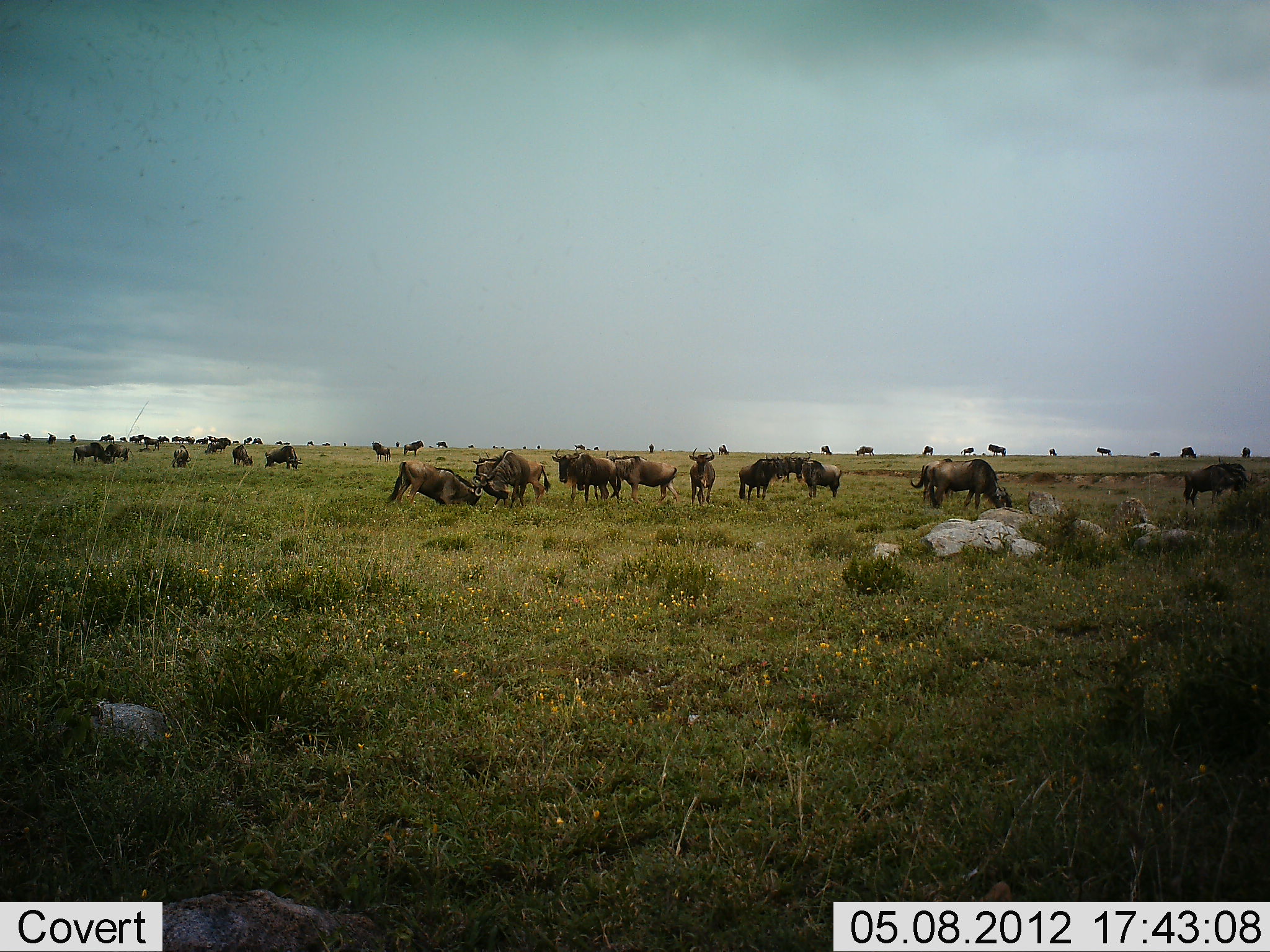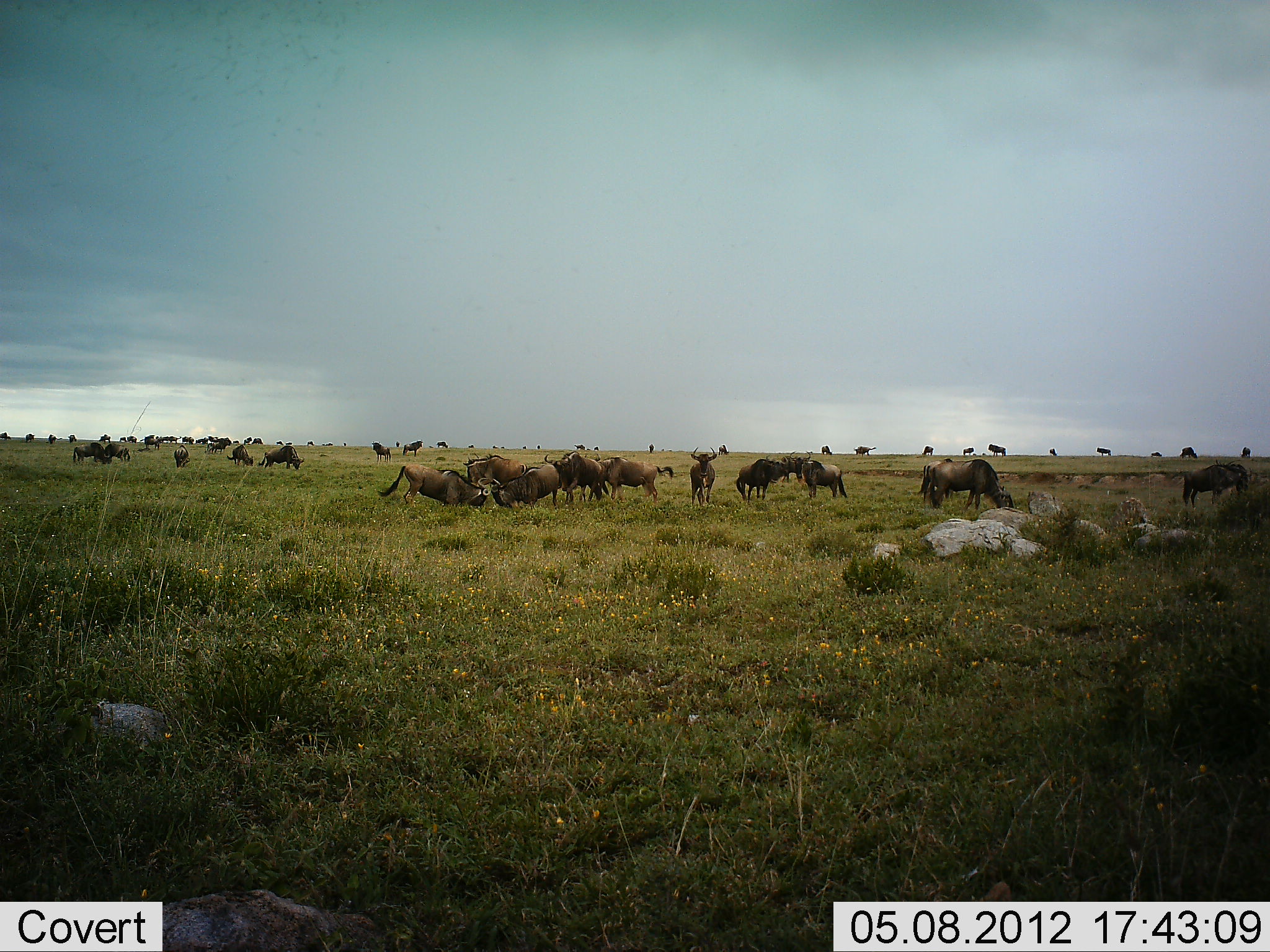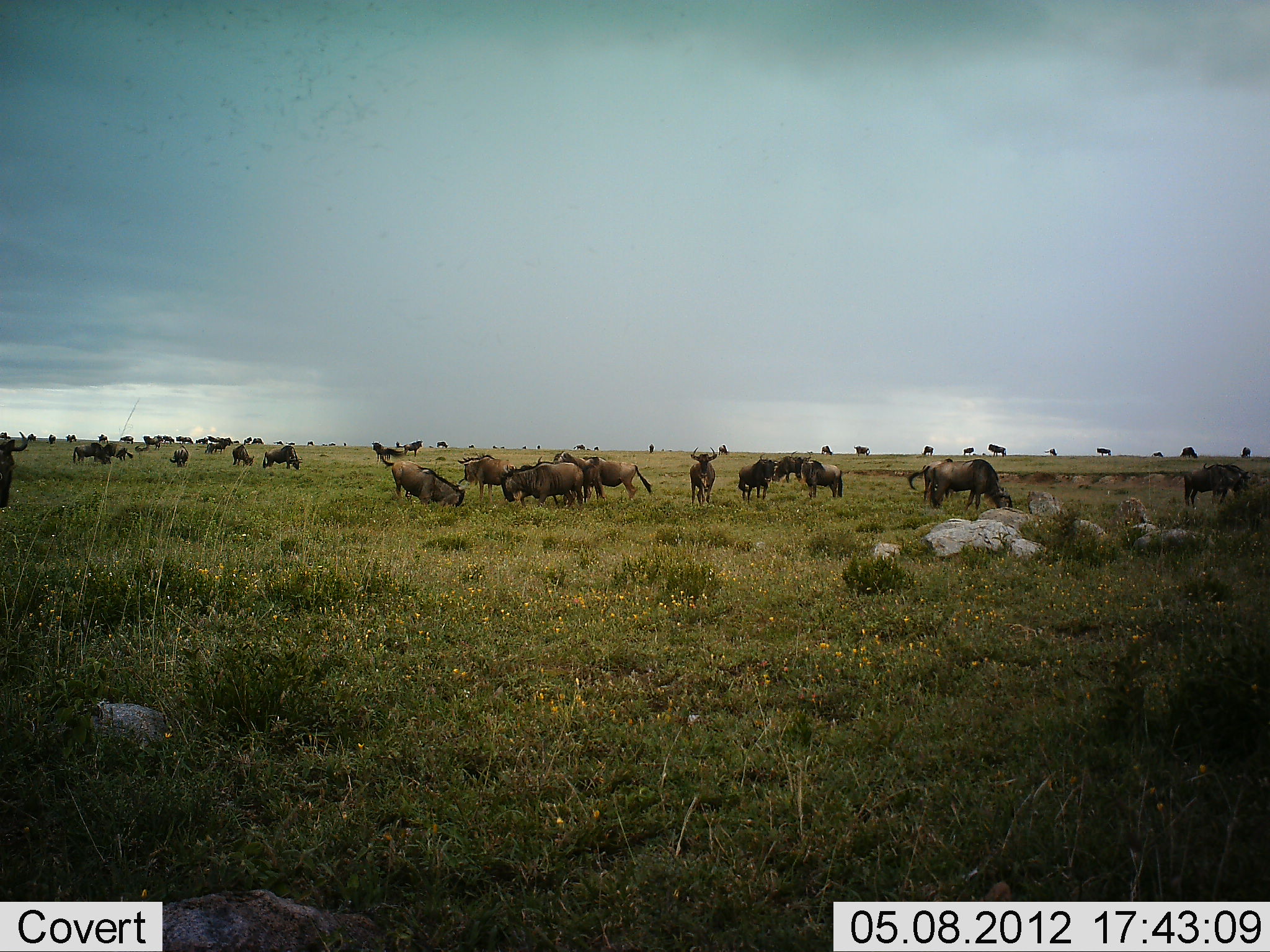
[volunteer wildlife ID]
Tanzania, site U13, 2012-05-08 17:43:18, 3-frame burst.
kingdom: Animalia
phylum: Chordata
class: Mammalia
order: Artiodactyla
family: Bovidae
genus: Connochaetes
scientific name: Connochaetes taurinus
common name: blue wildebeest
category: wildebeest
Wildebeest (blue wildebeest) (Connochaetes taurinus), count 11-50. Behavior (volunteer vote fractions): standing 60%, resting 30%, moving 20%, interacting 80%. Young present (vote fraction): 0%. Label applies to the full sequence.